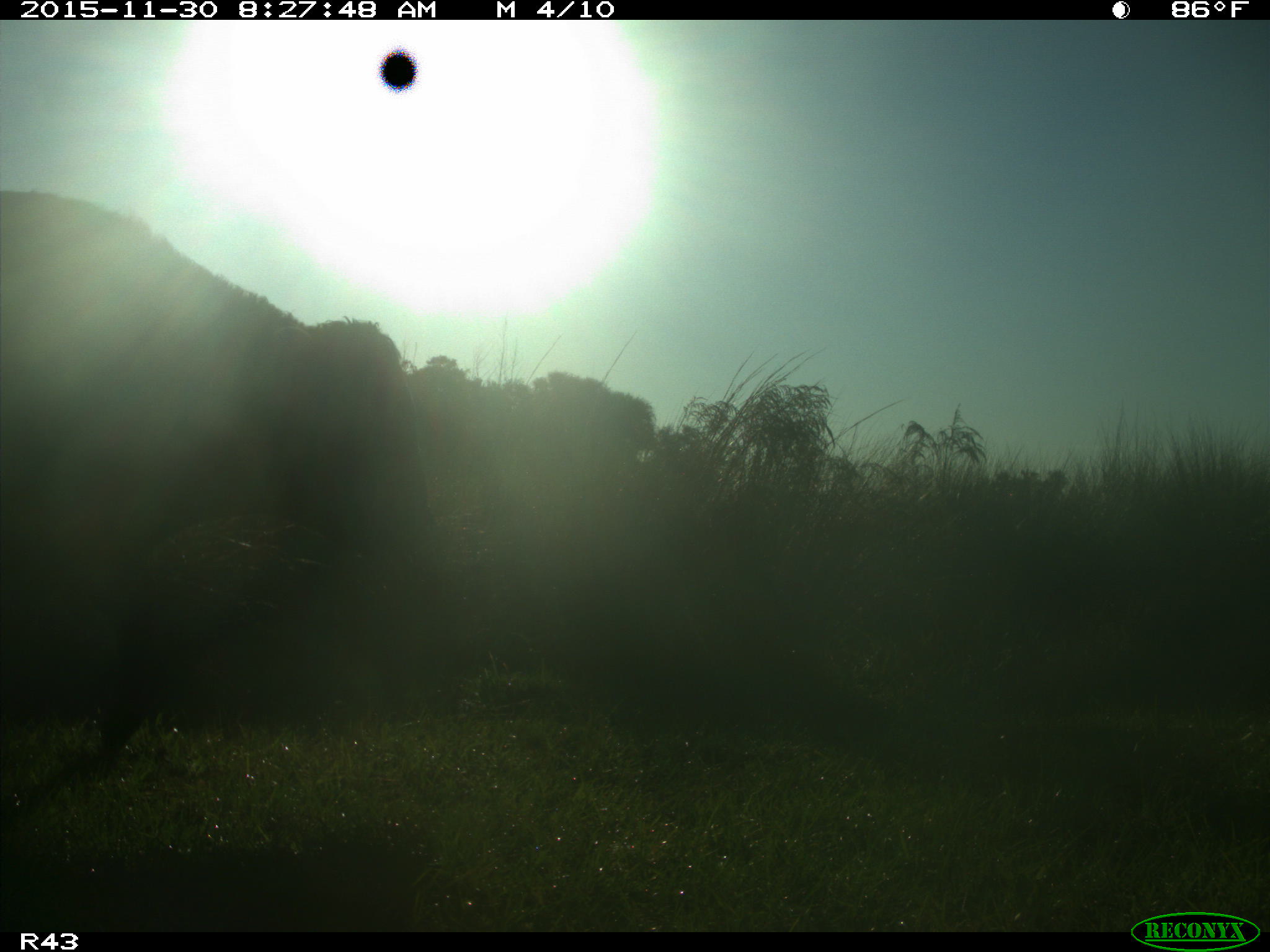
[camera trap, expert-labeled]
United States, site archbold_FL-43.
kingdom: Animalia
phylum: Chordata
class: Mammalia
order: Artiodactyla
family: Bovidae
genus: Bos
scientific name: Bos taurus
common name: domestic cow